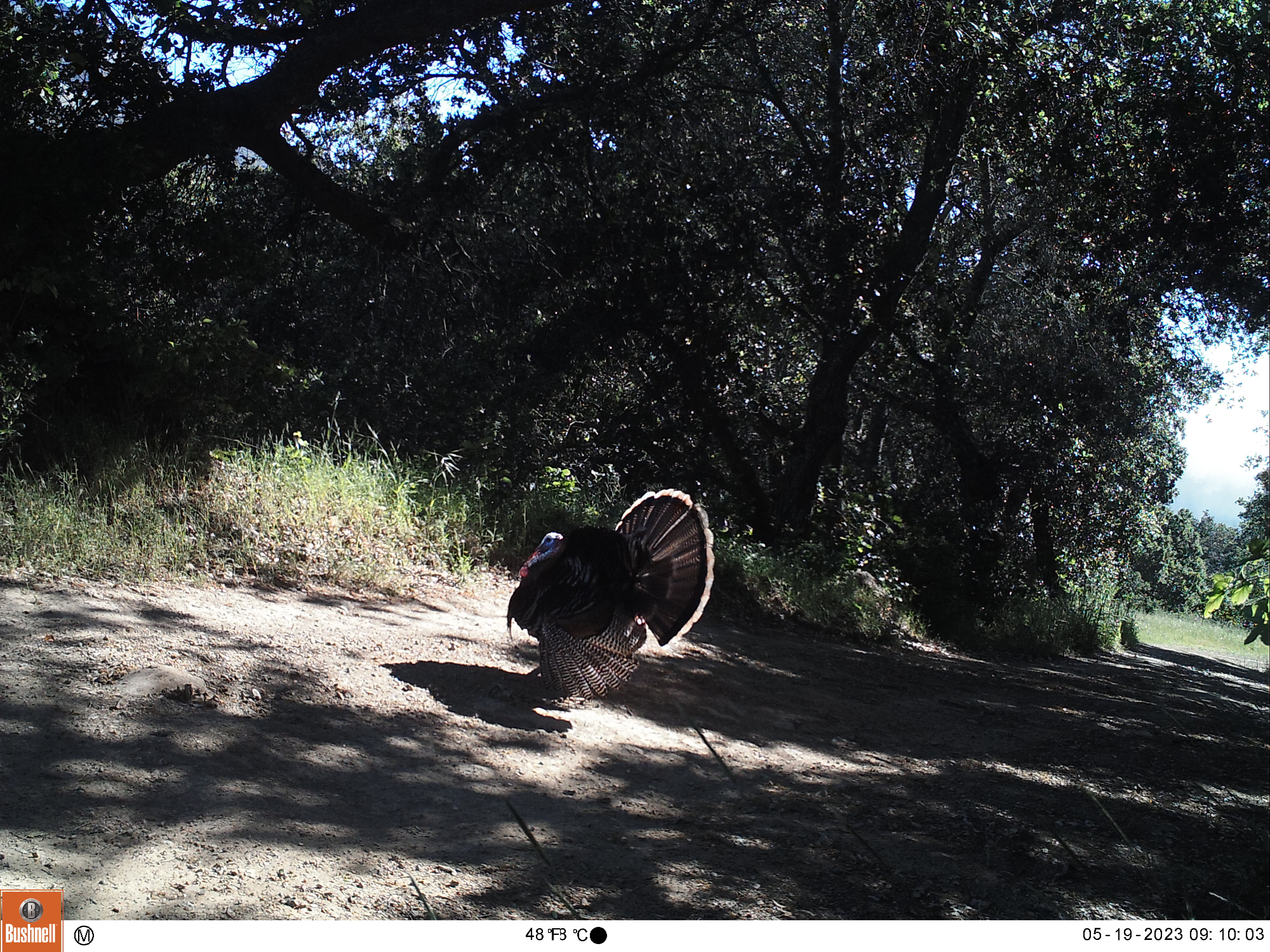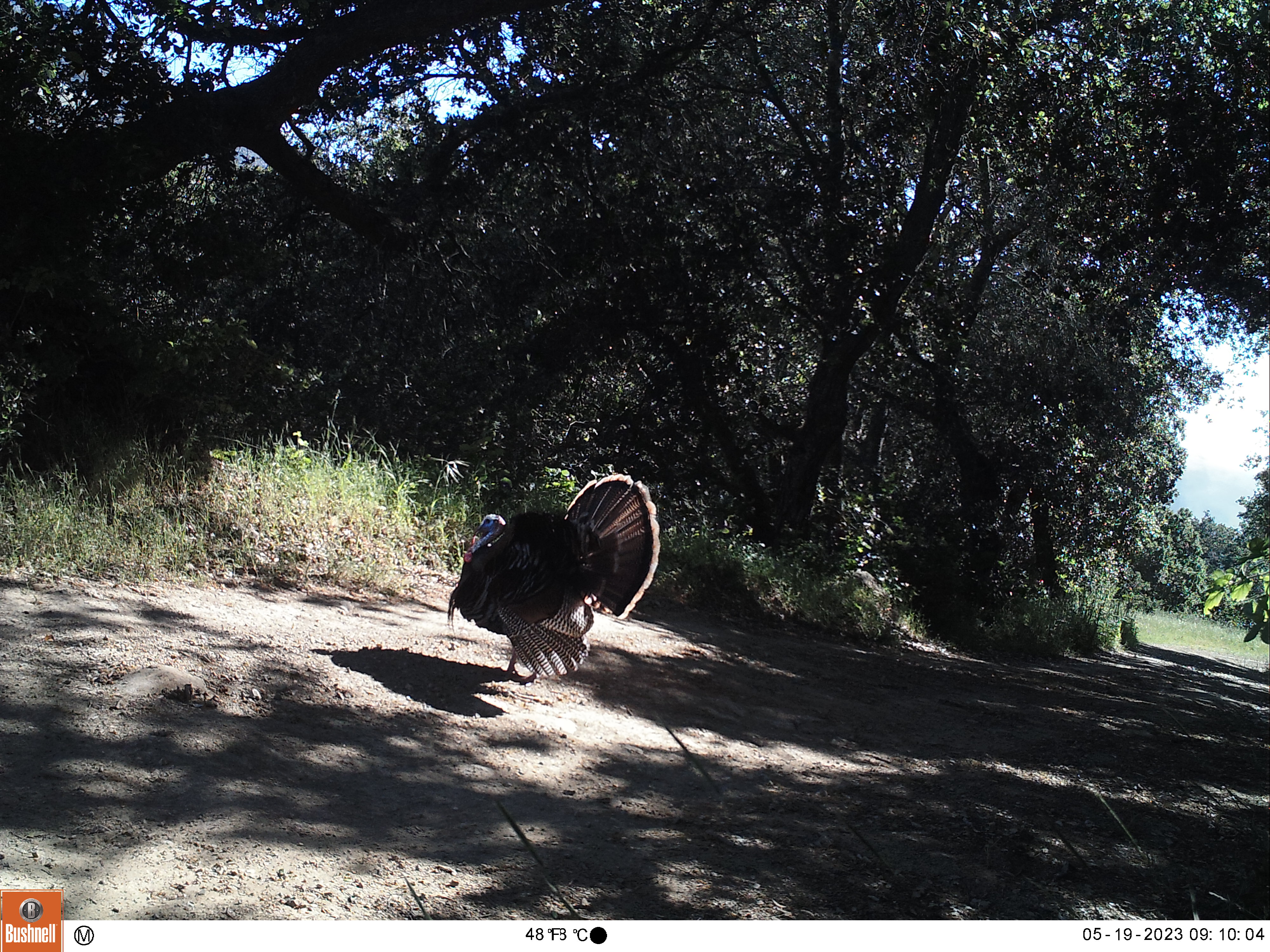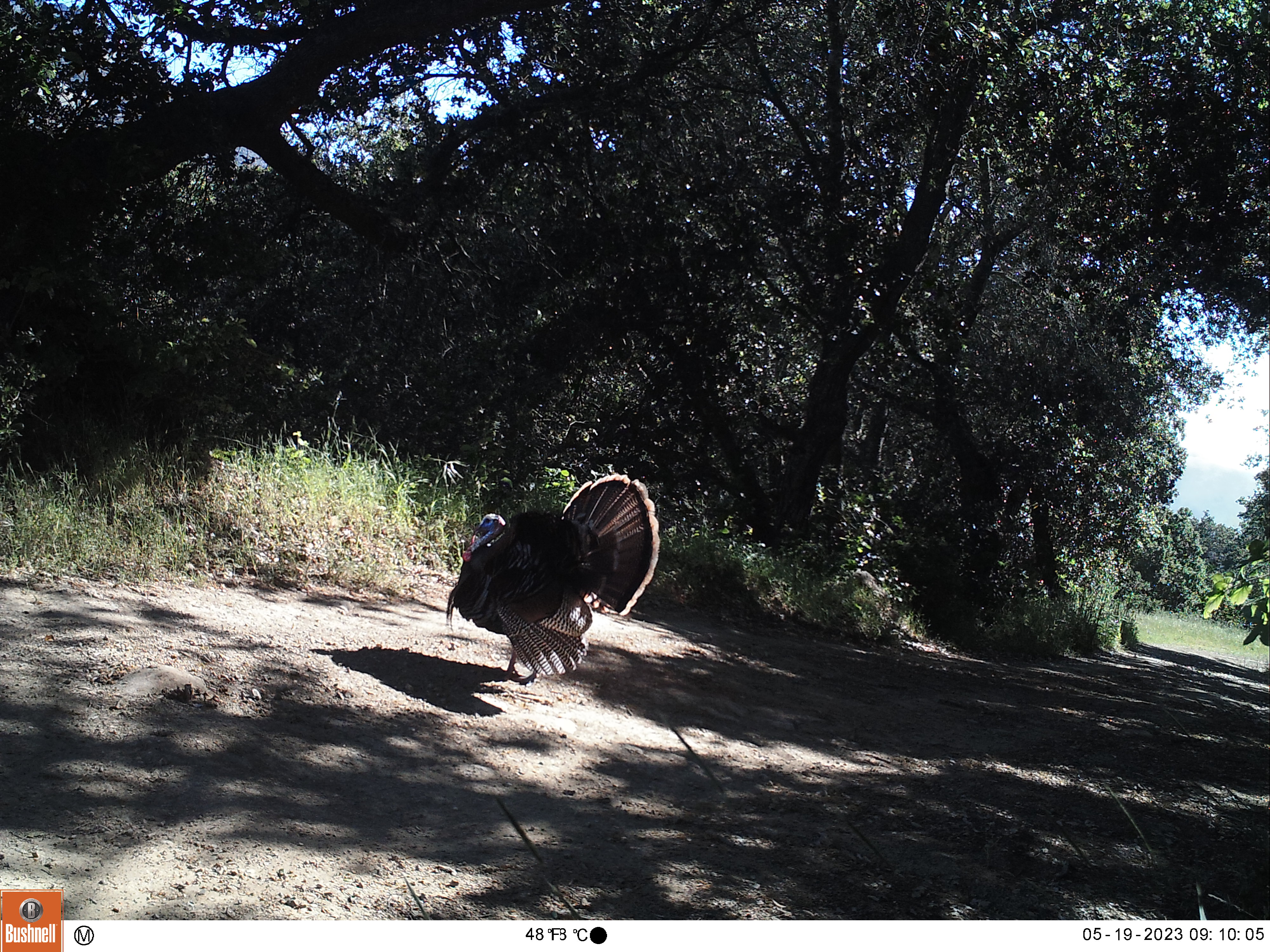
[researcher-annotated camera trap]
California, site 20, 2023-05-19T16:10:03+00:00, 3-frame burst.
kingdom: Animalia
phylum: Chordata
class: Aves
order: Galliformes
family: Phasianidae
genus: Meleagris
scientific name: Meleagris gallopavo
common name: turkey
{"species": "turkey (Meleagris gallopavo)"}